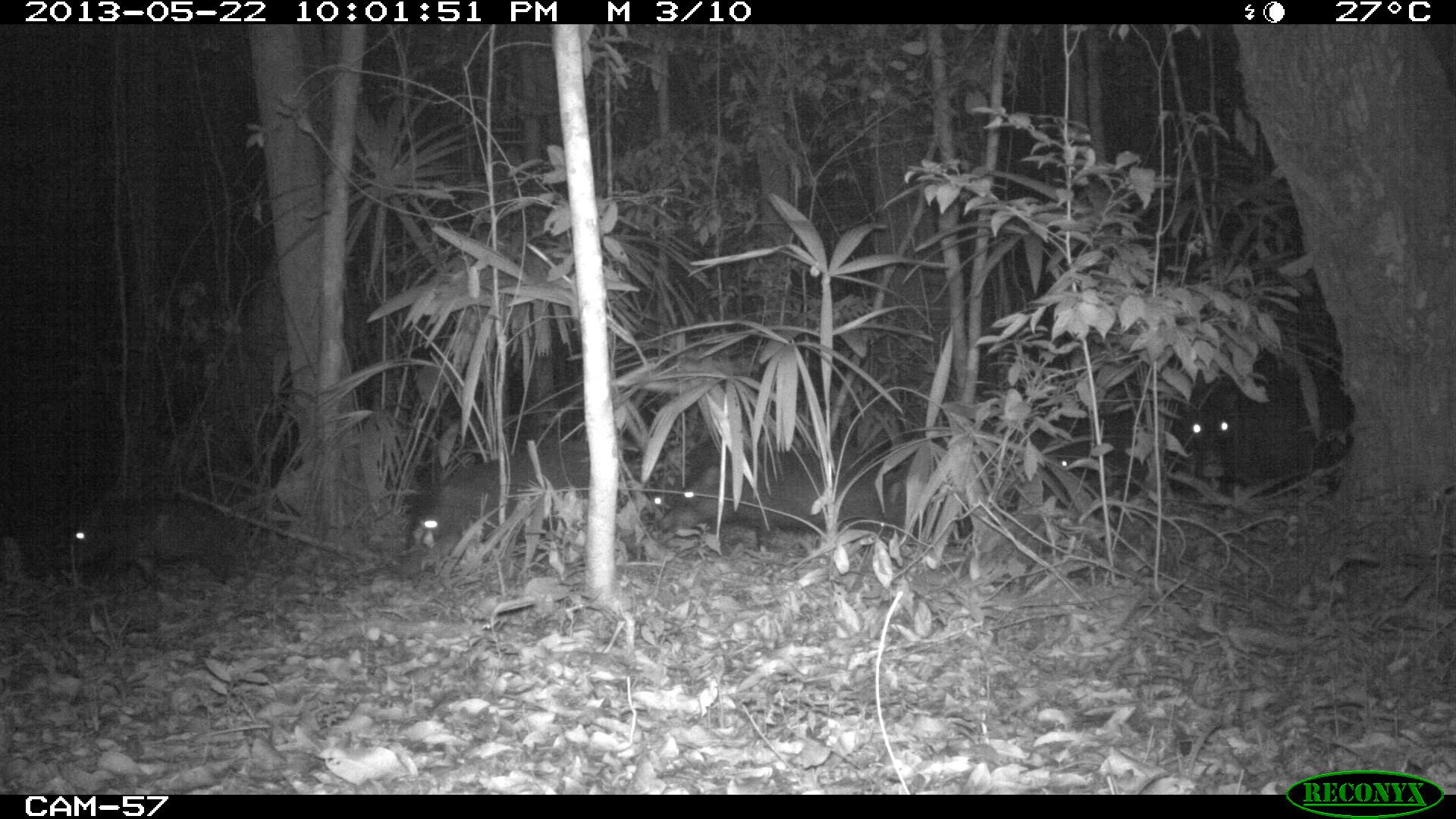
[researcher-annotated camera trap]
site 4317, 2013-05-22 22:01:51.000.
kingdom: Animalia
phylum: Chordata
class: Mammalia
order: Artiodactyla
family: Tayassuidae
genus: Tayassu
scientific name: Tayassu pecari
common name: white-lipped peccary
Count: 20.